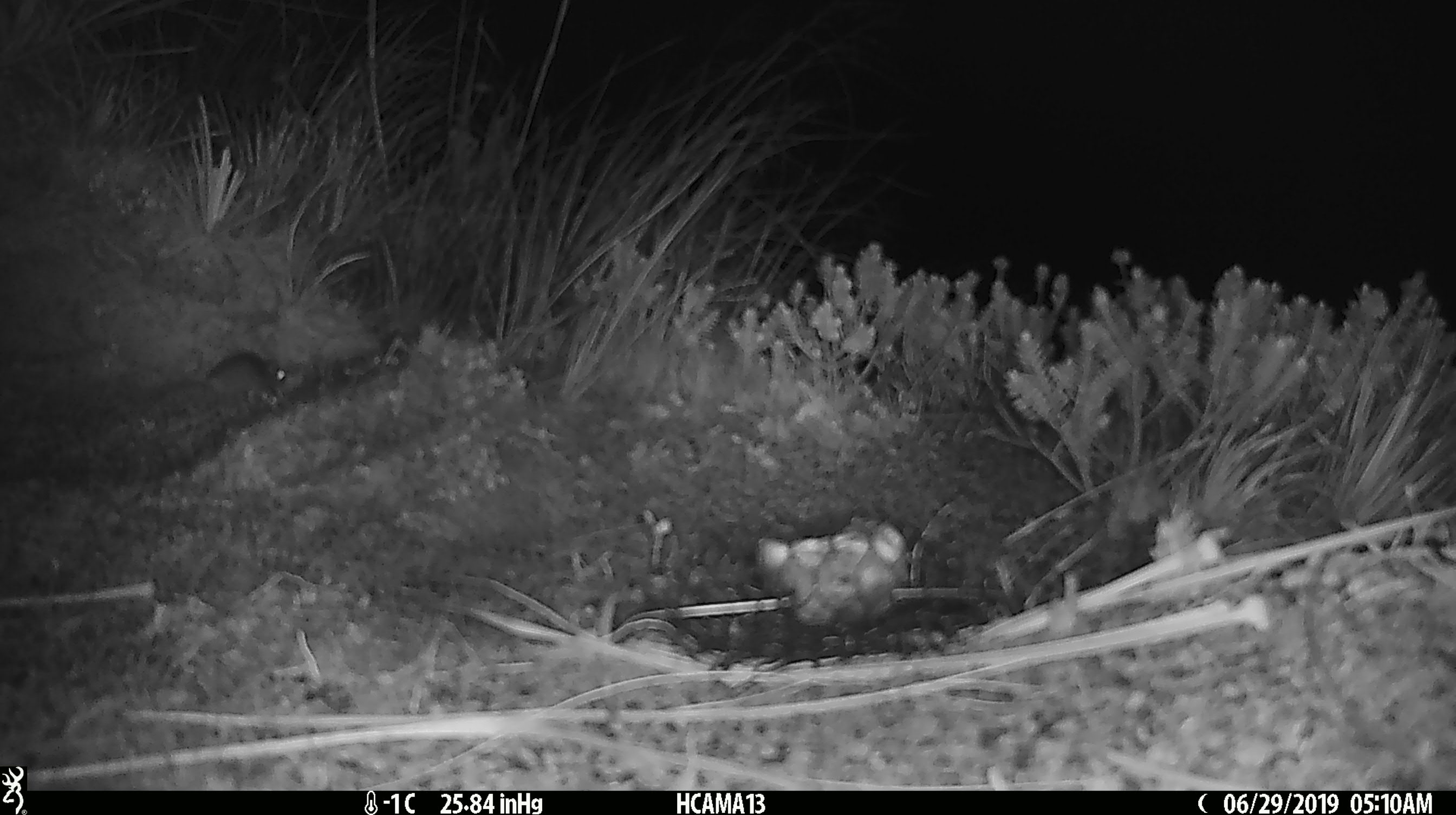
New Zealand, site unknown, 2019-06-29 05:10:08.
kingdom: Animalia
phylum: Chordata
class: Mammalia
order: Rodentia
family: Muridae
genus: Mus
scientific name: Mus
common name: mouse